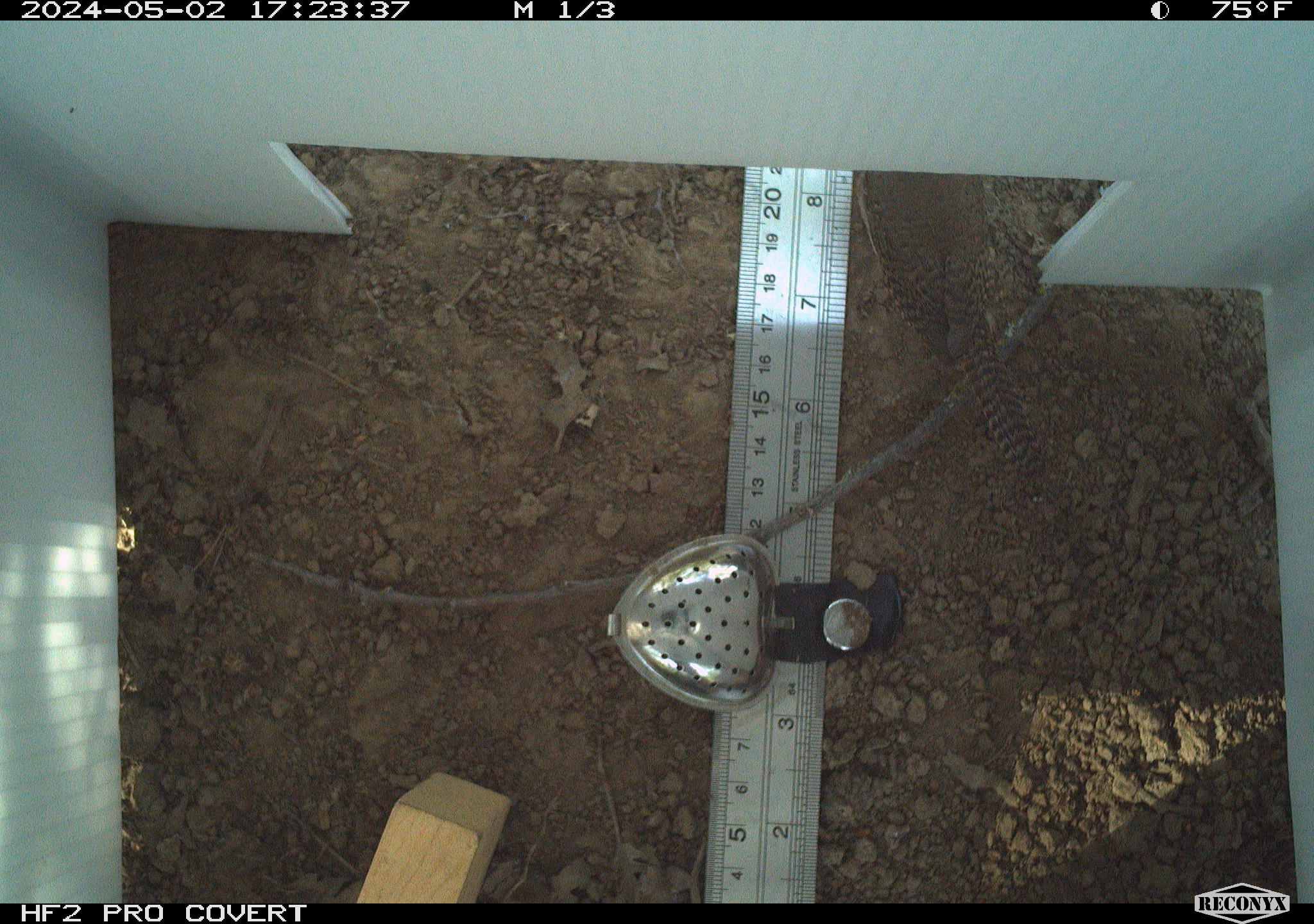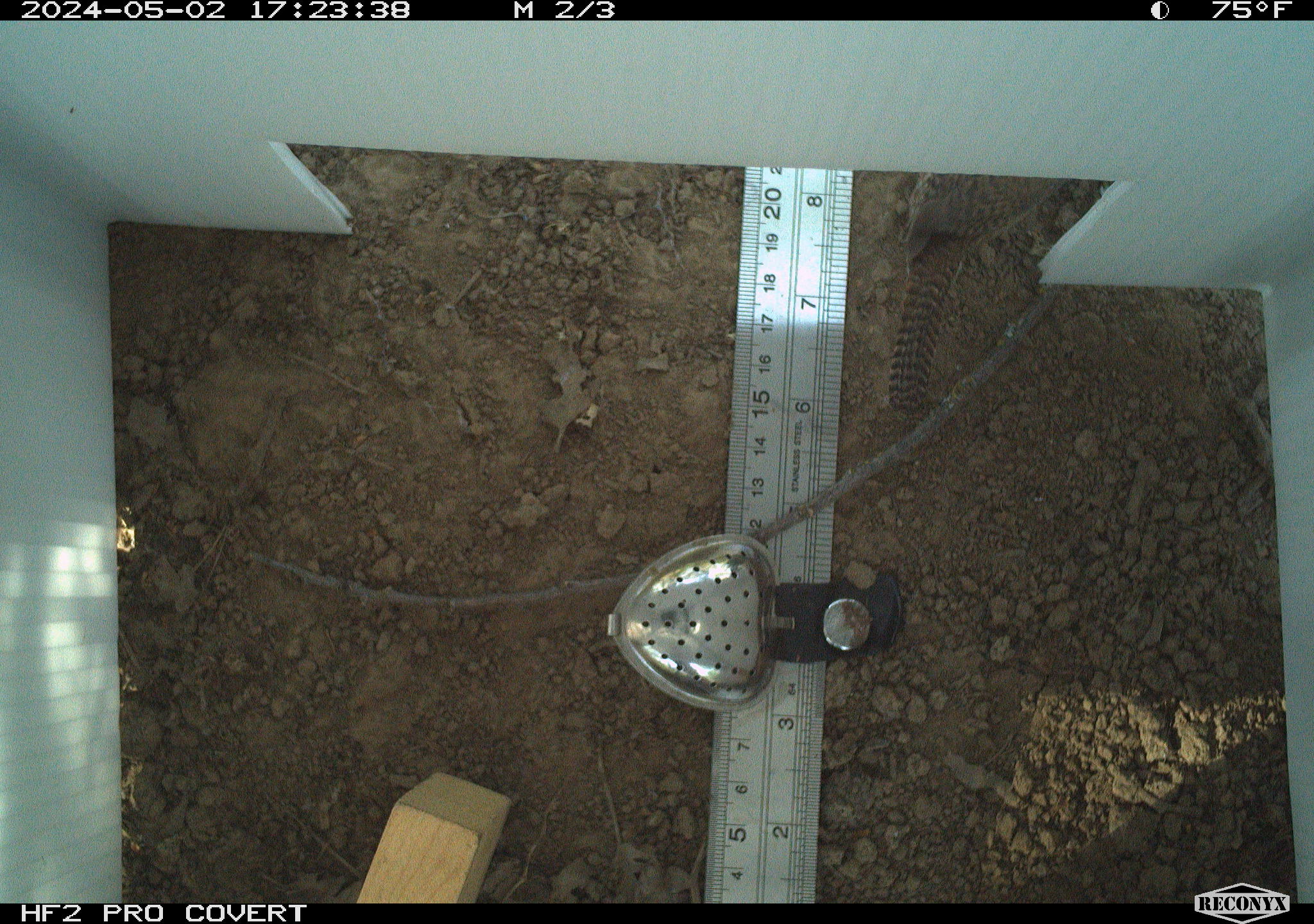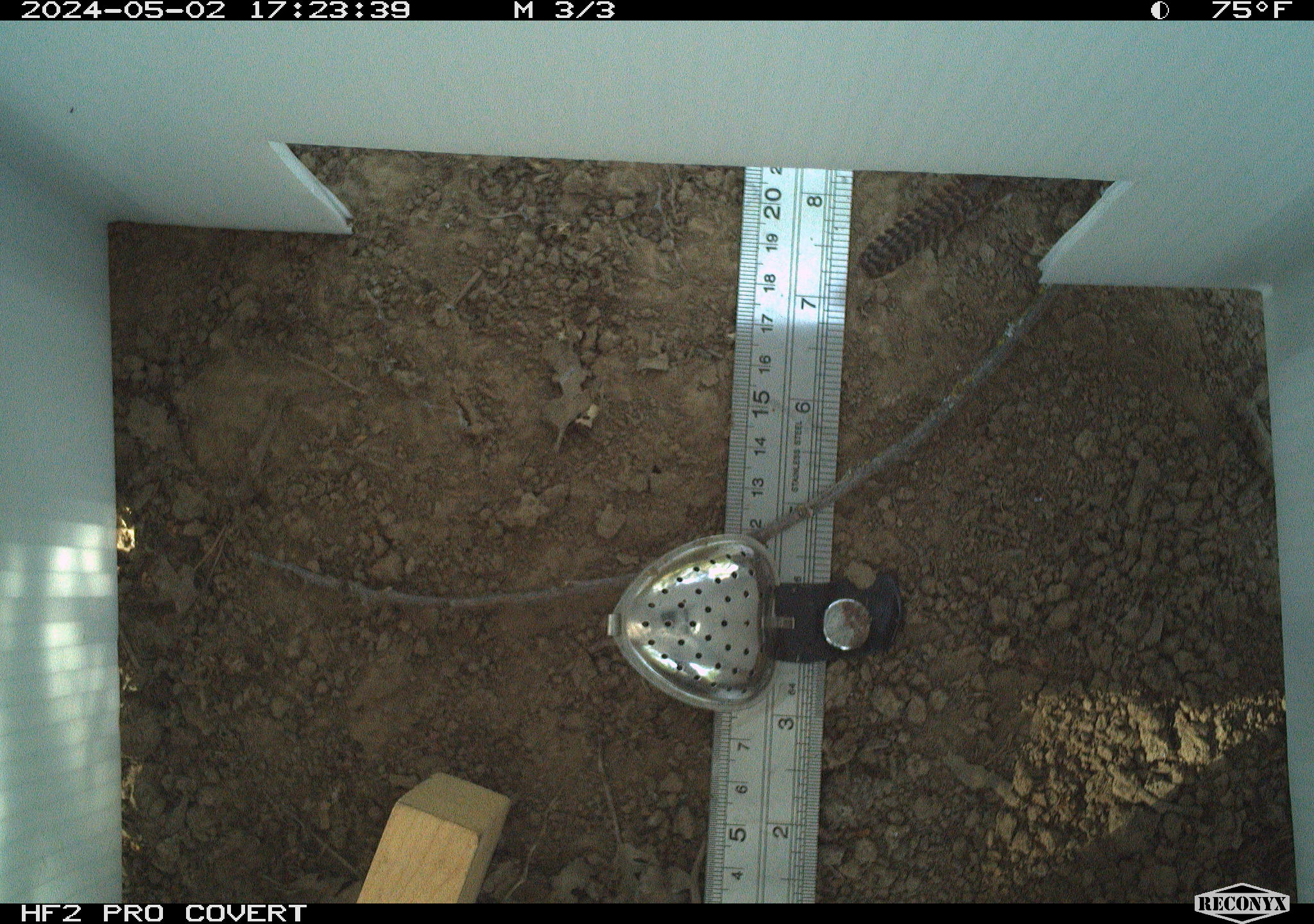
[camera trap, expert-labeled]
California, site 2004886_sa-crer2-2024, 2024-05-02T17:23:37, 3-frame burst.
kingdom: Animalia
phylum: Chordata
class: Aves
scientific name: Aves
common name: bird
Bird (Aves).